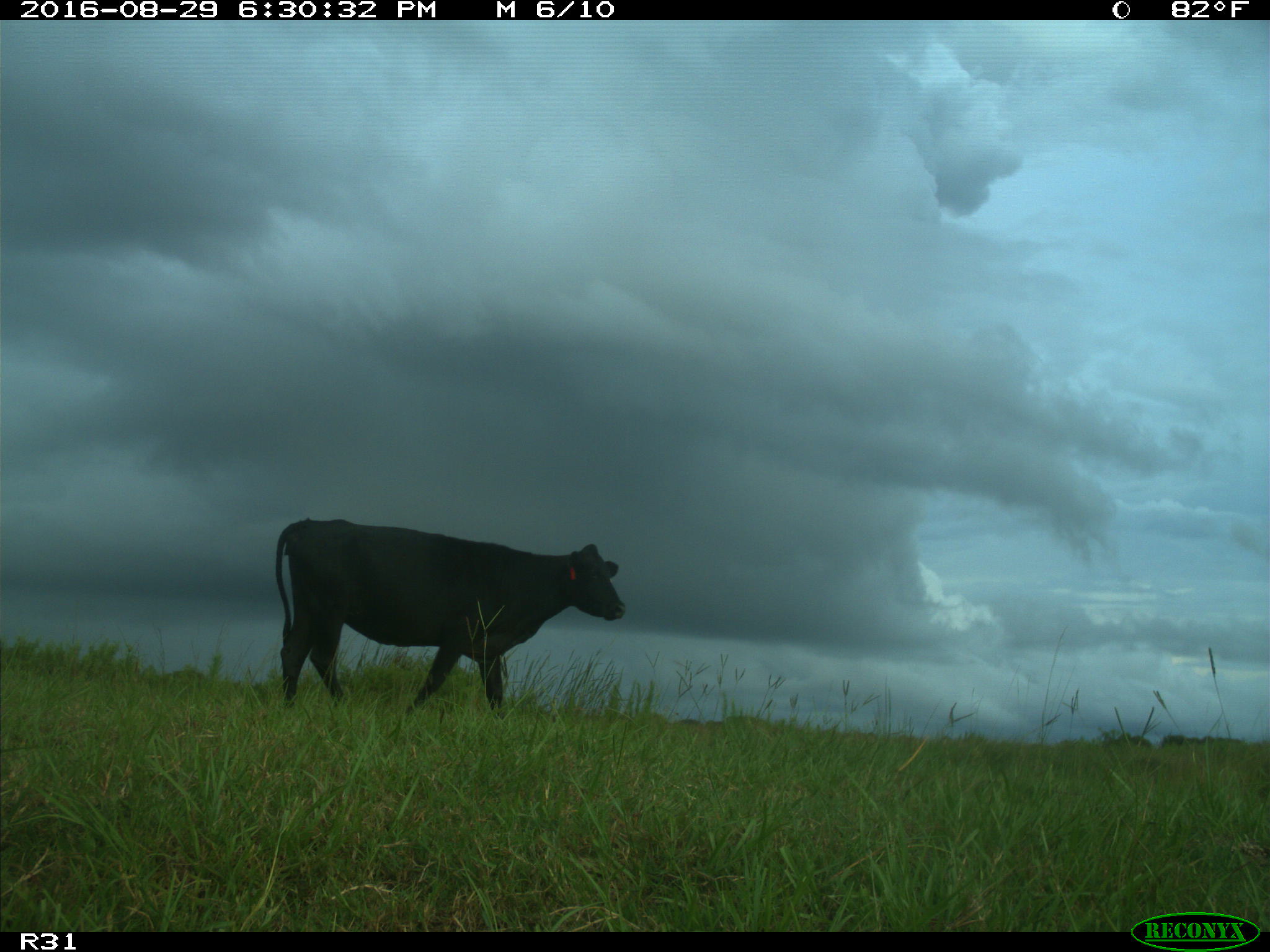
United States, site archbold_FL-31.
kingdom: Animalia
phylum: Chordata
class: Mammalia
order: Artiodactyla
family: Bovidae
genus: Bos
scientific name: Bos taurus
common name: domestic cow